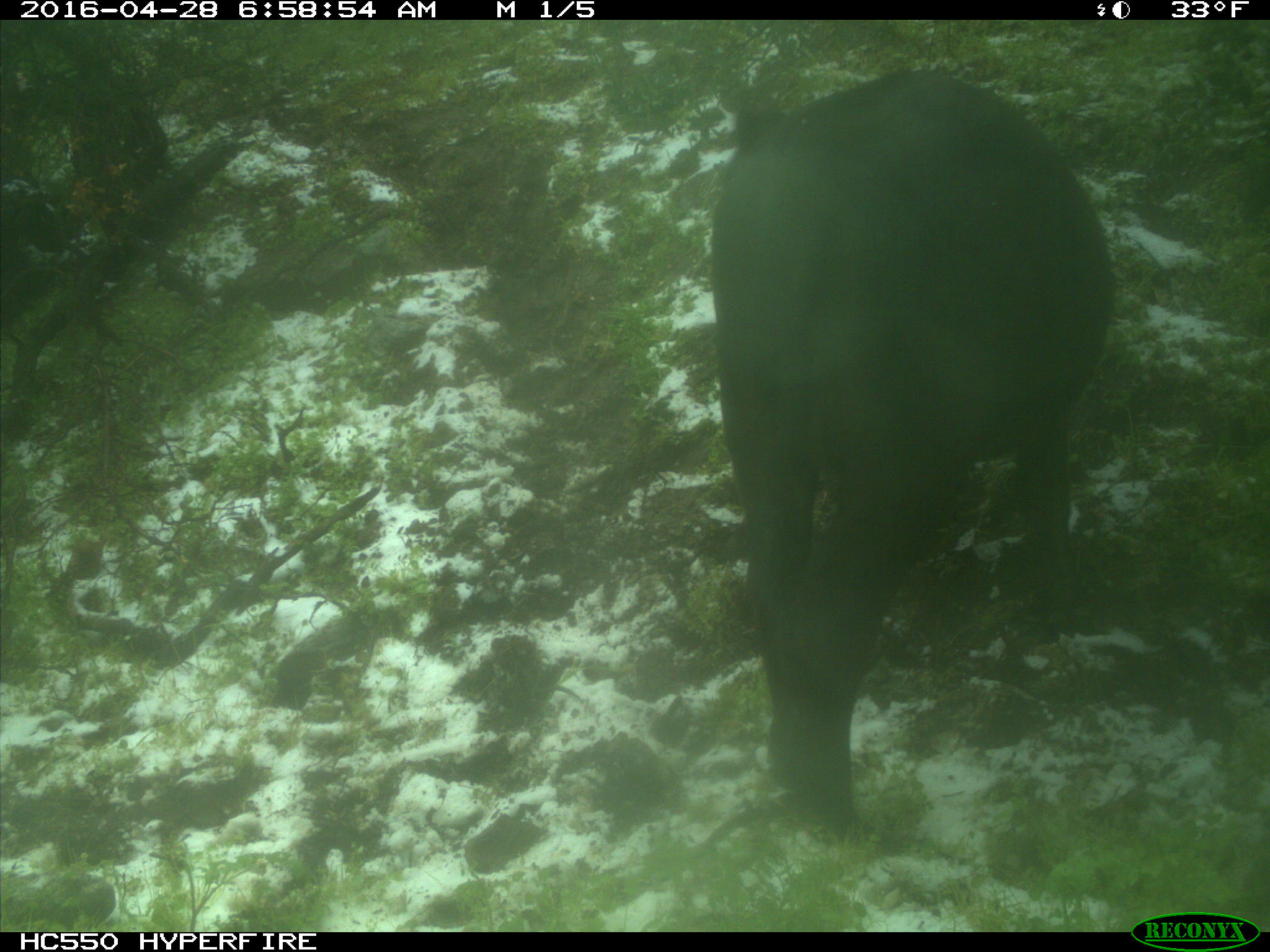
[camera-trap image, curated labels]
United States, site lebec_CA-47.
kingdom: Animalia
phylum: Chordata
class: Mammalia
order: Artiodactyla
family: Bovidae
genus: Bos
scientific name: Bos taurus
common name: domestic cow